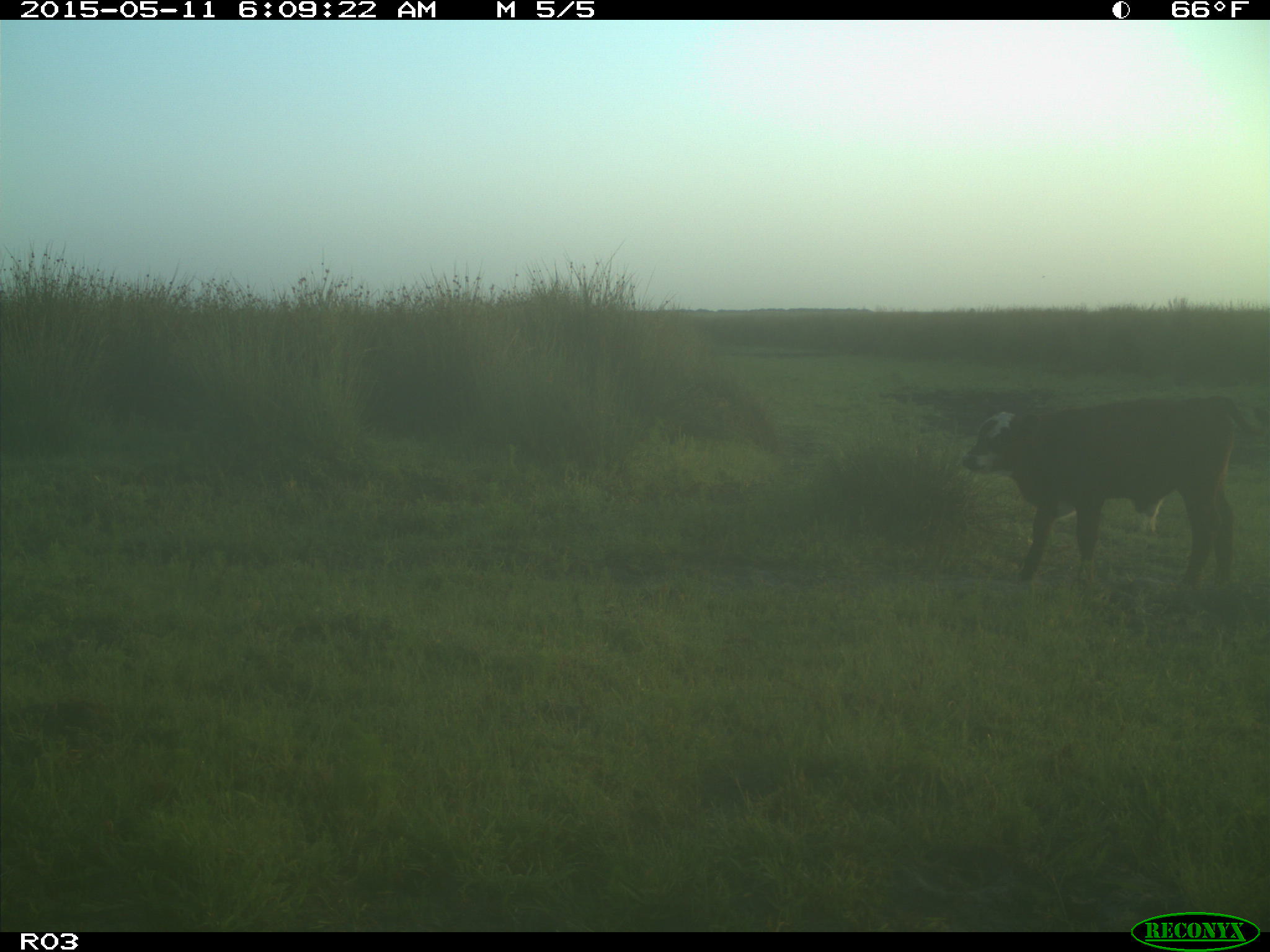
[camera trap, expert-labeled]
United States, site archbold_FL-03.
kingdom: Animalia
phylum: Chordata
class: Mammalia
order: Artiodactyla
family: Bovidae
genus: Bos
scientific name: Bos taurus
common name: domestic cow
Bos taurus (domestic cow).